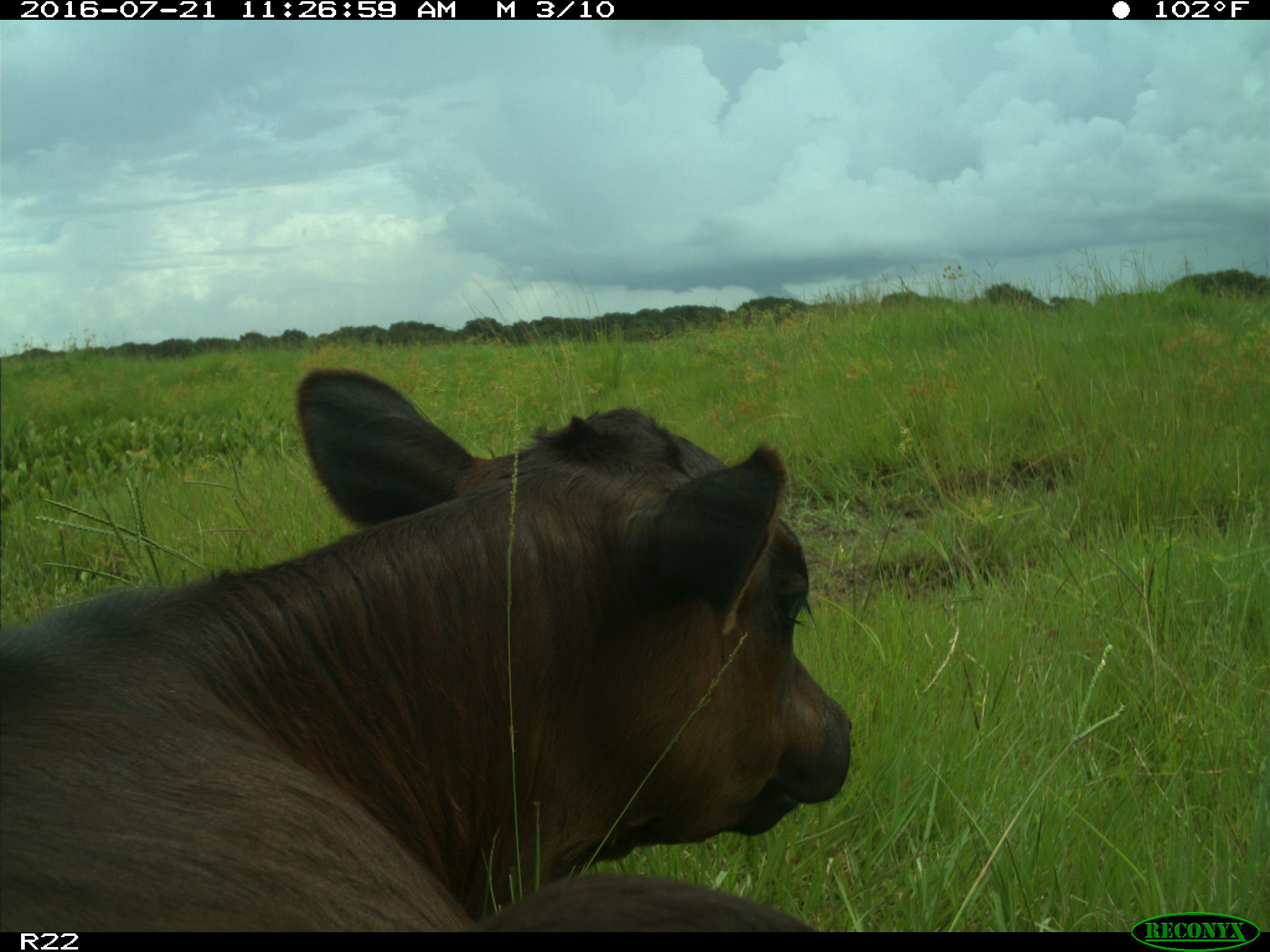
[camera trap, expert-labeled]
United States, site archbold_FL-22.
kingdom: Animalia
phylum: Chordata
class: Mammalia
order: Artiodactyla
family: Bovidae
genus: Bos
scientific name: Bos taurus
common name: domestic cow